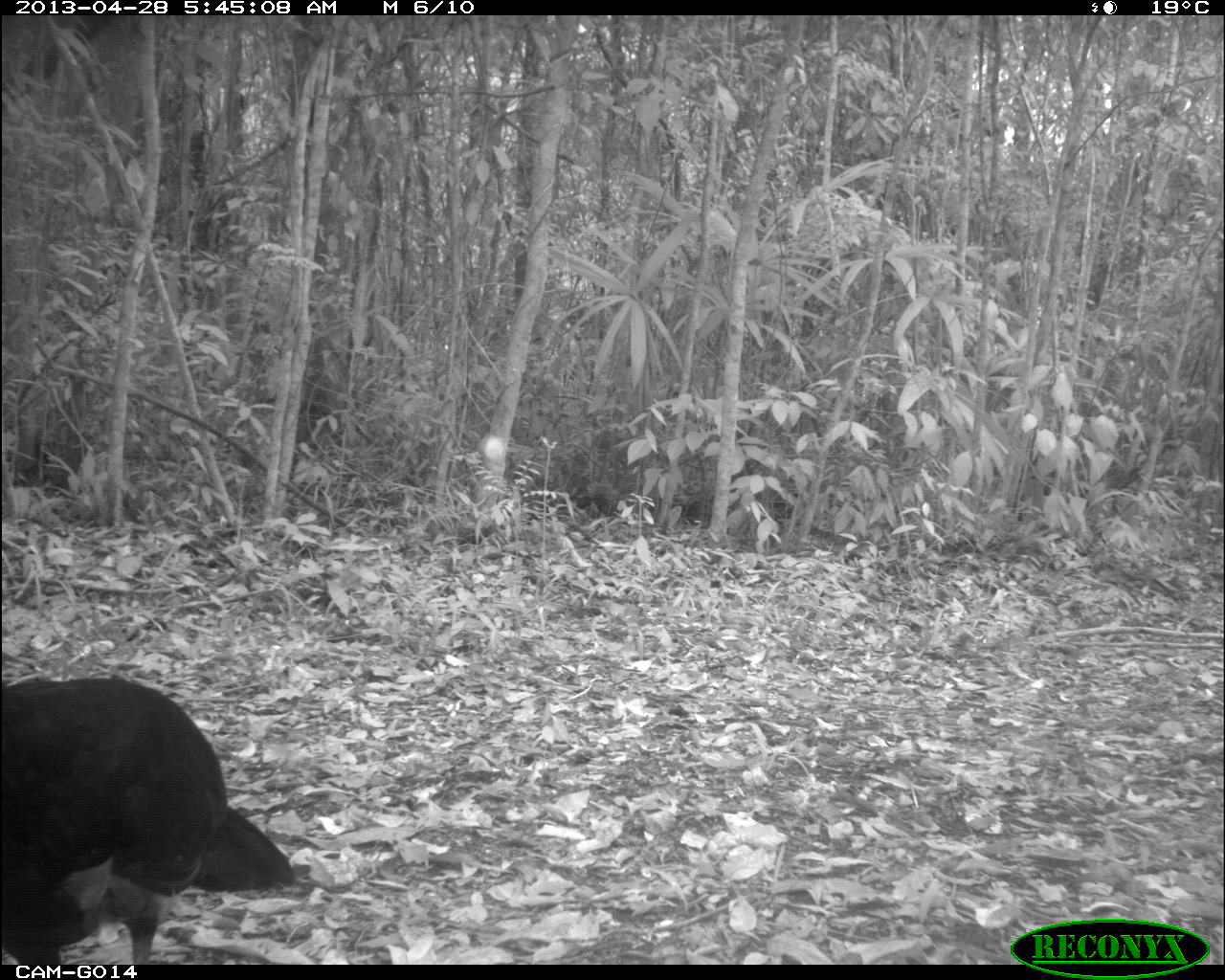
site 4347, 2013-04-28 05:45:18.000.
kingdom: Animalia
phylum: Chordata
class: Aves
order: Galliformes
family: Cracidae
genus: Crax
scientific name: Crax rubra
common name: great curassow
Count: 1.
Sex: male.